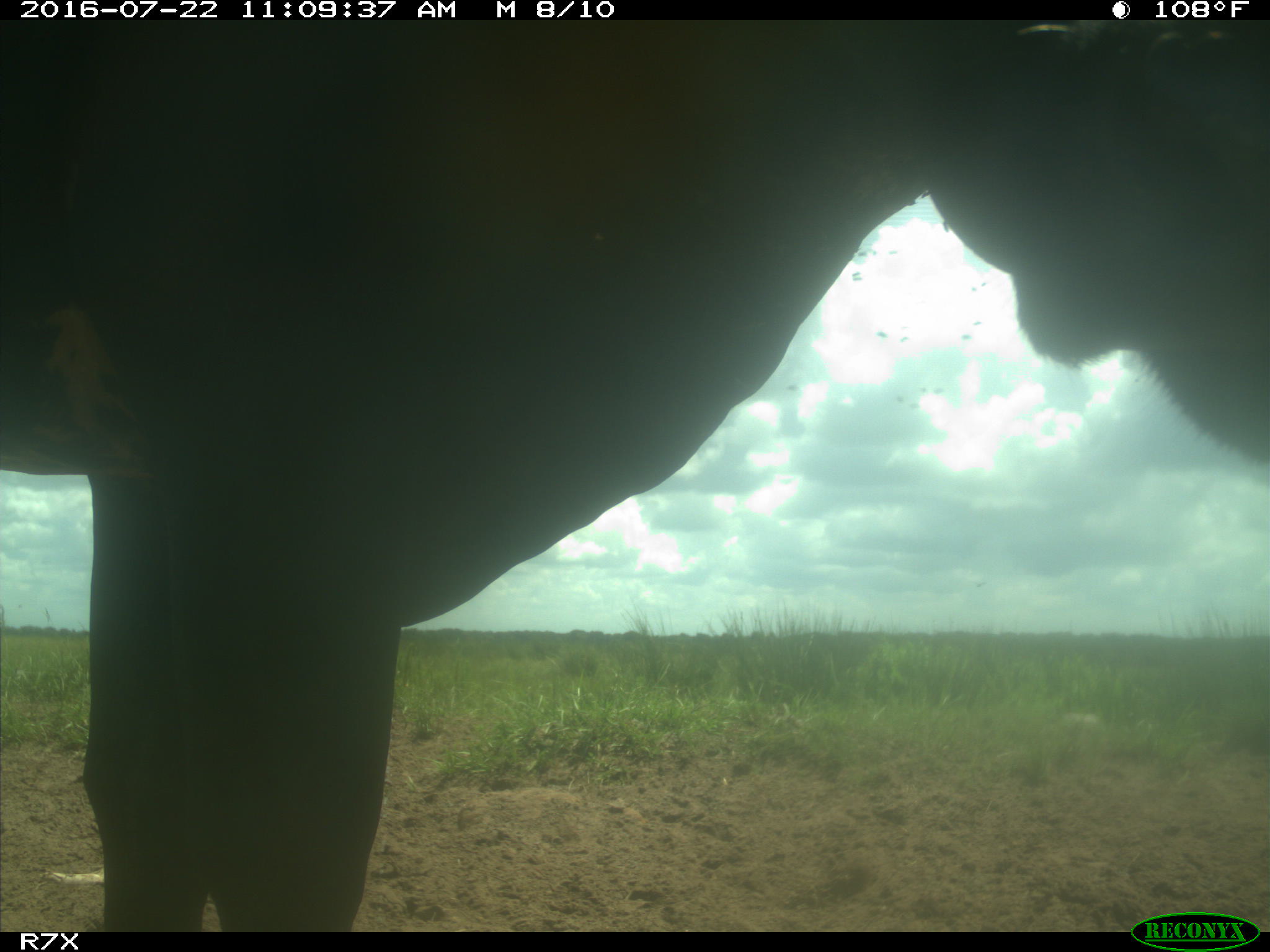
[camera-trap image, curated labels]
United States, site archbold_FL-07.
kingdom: Animalia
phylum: Chordata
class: Mammalia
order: Artiodactyla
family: Bovidae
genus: Bos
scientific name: Bos taurus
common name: domestic cow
Bos taurus (domestic cow).